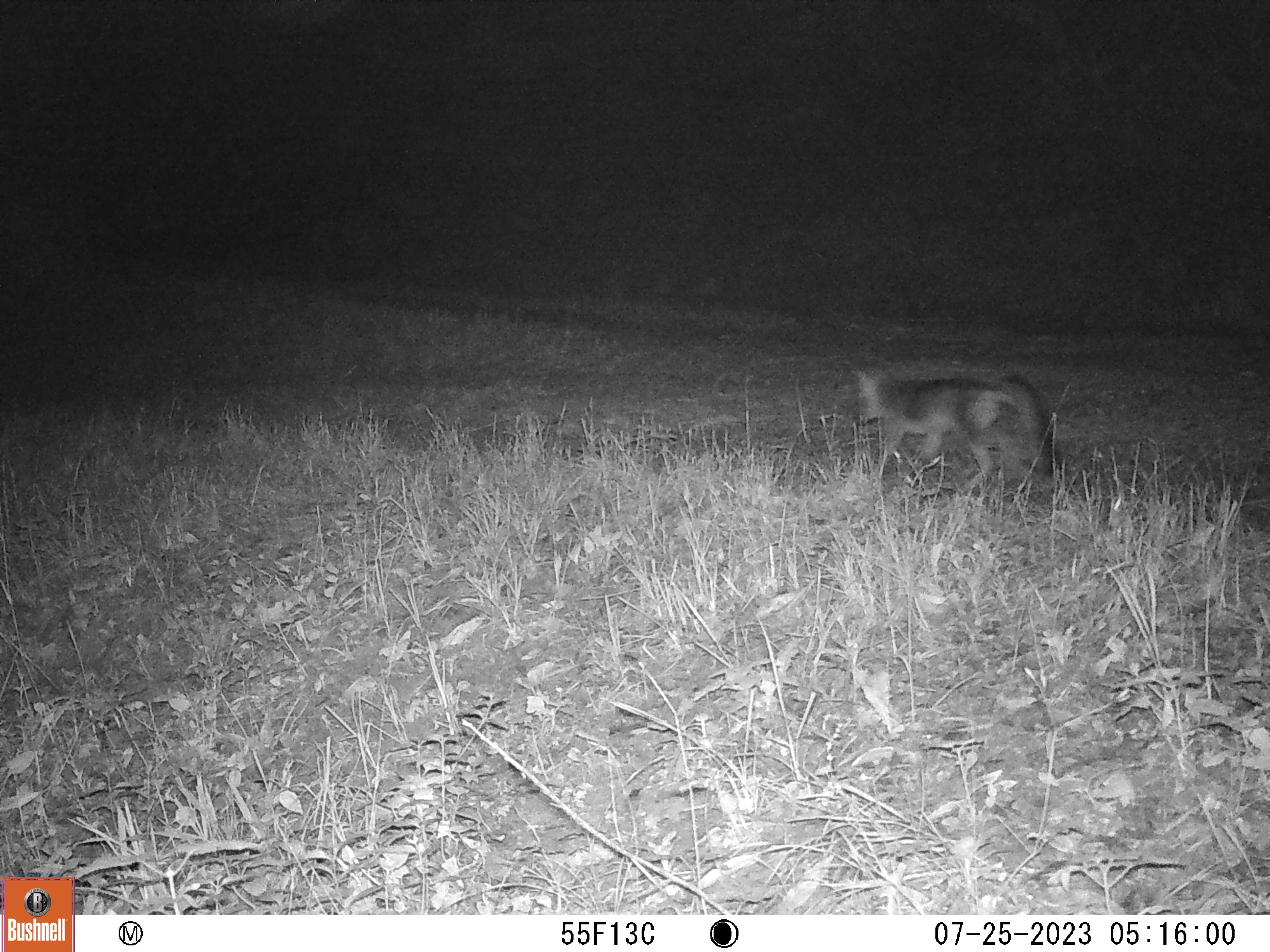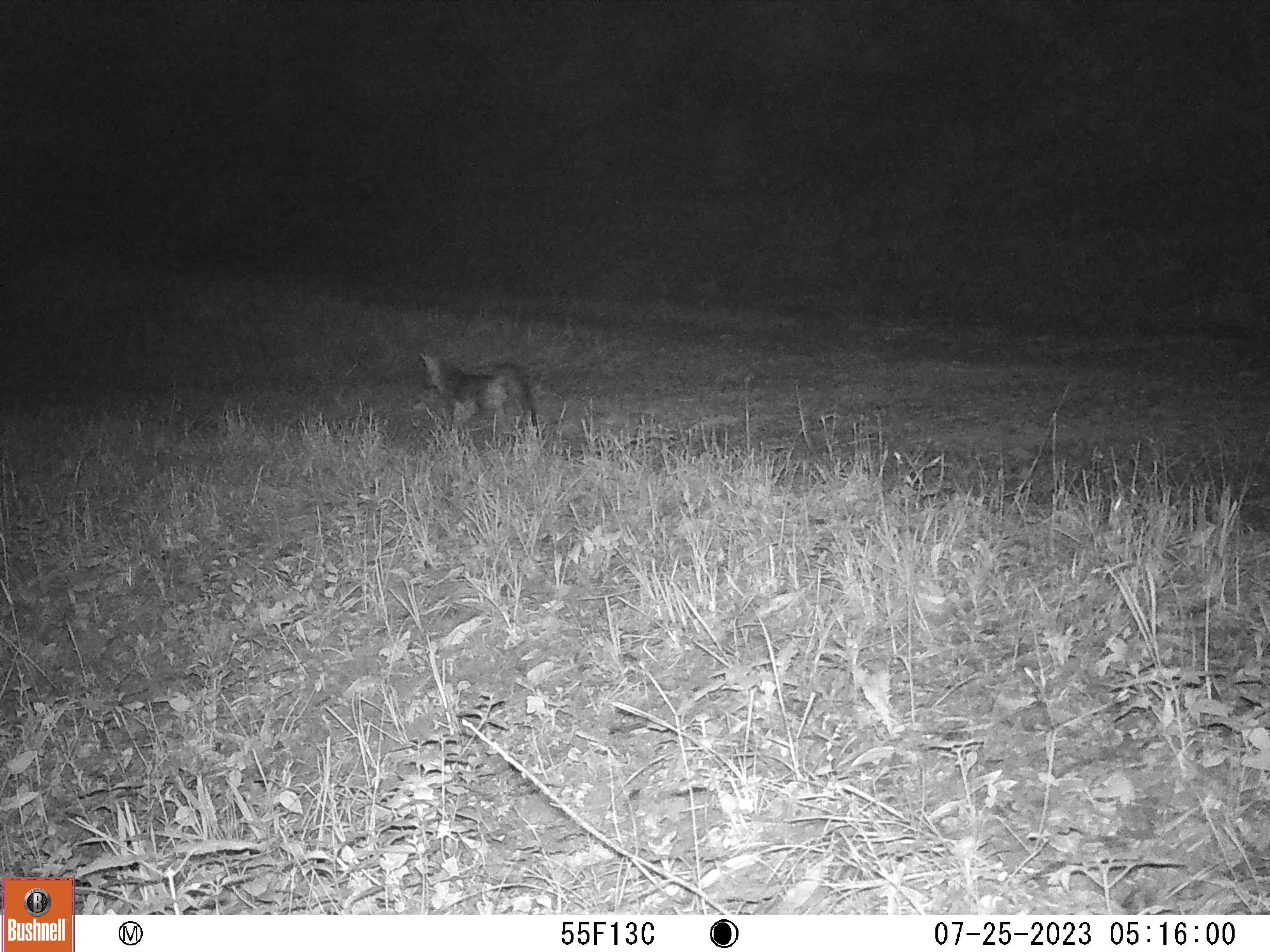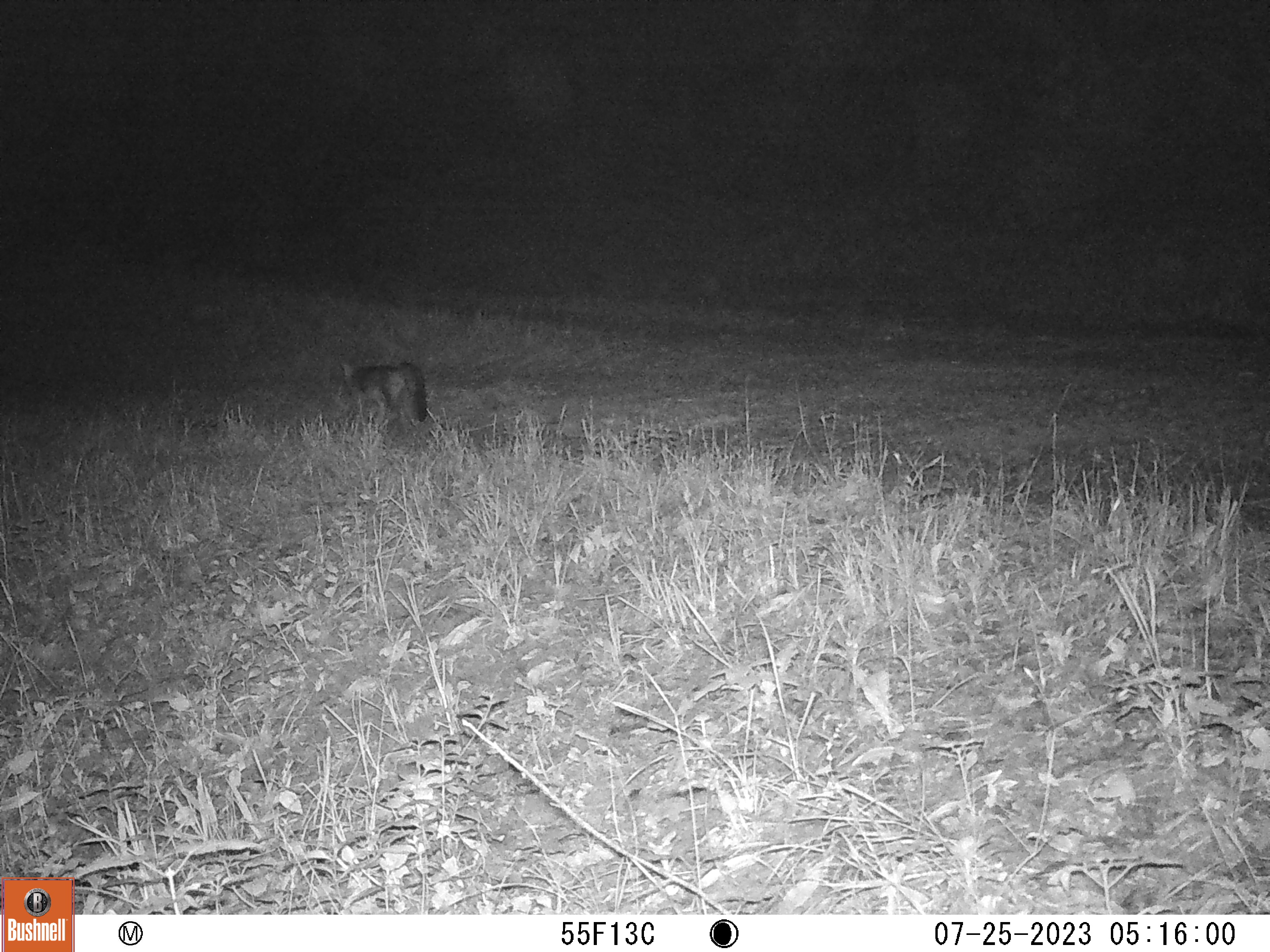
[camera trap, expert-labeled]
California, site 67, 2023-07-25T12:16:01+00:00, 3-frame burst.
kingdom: Animalia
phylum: Chordata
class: Mammalia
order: Carnivora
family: Canidae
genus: Urocyon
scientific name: Urocyon cinereoargenteus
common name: gray fox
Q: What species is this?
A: Gray fox (Urocyon cinereoargenteus).